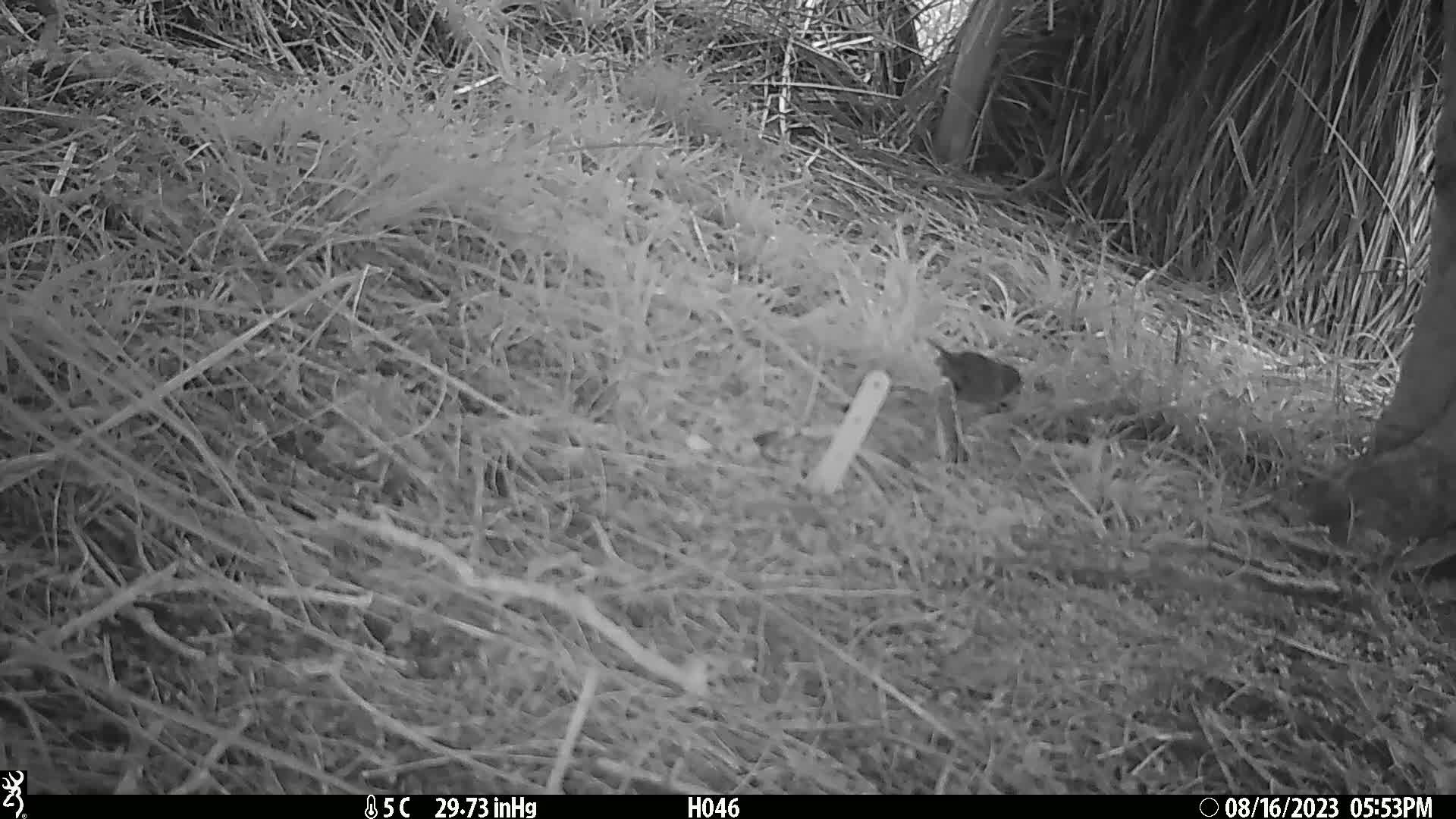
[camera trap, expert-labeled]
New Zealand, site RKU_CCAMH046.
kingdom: Animalia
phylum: Chordata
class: Aves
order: Passeriformes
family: Prunellidae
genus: Prunella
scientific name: Prunella modularis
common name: dunnock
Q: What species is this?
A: Dunnock (Prunella modularis).